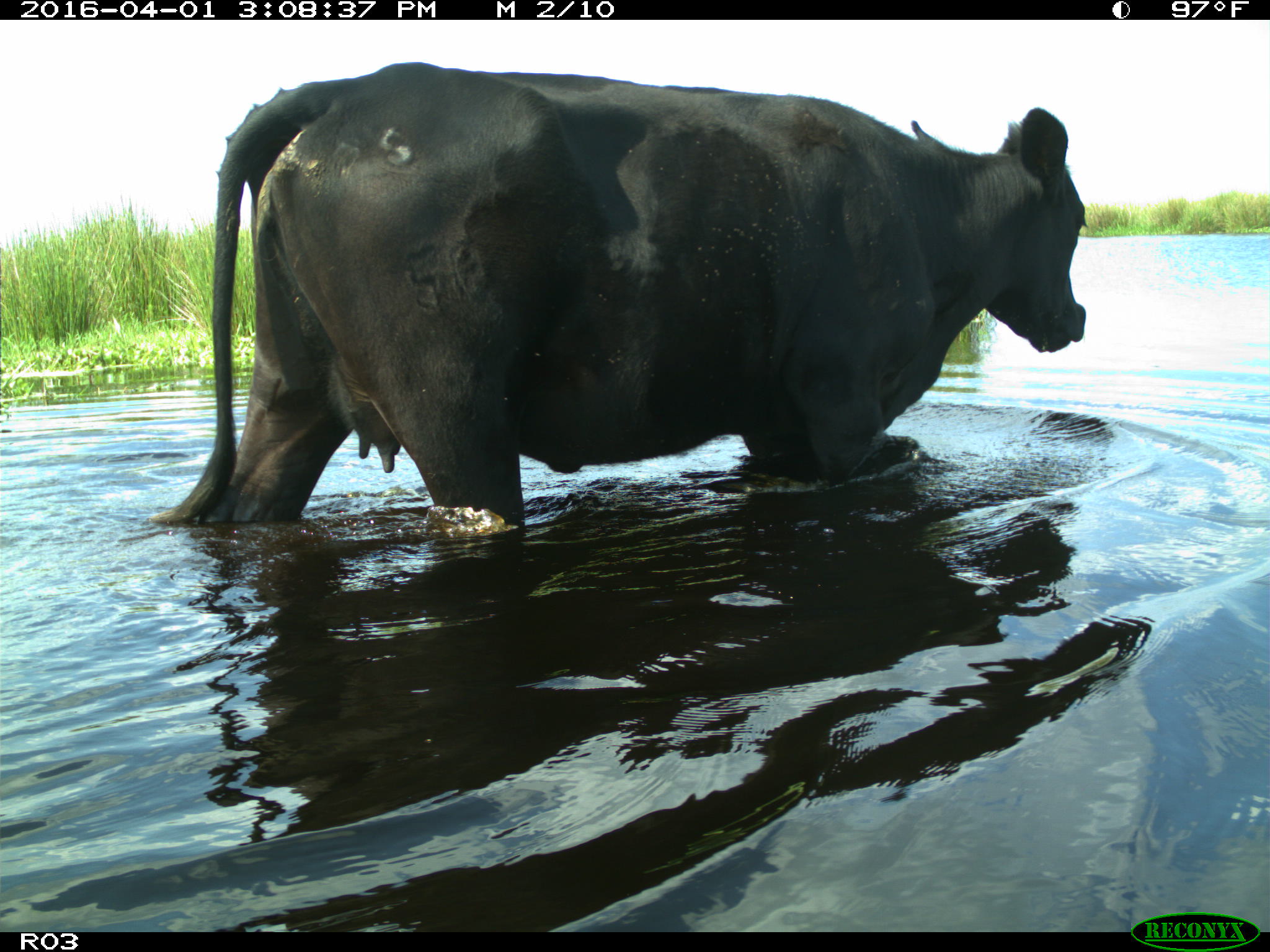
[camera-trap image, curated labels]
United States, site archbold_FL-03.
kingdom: Animalia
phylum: Chordata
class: Mammalia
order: Artiodactyla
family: Bovidae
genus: Bos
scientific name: Bos taurus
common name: domestic cow